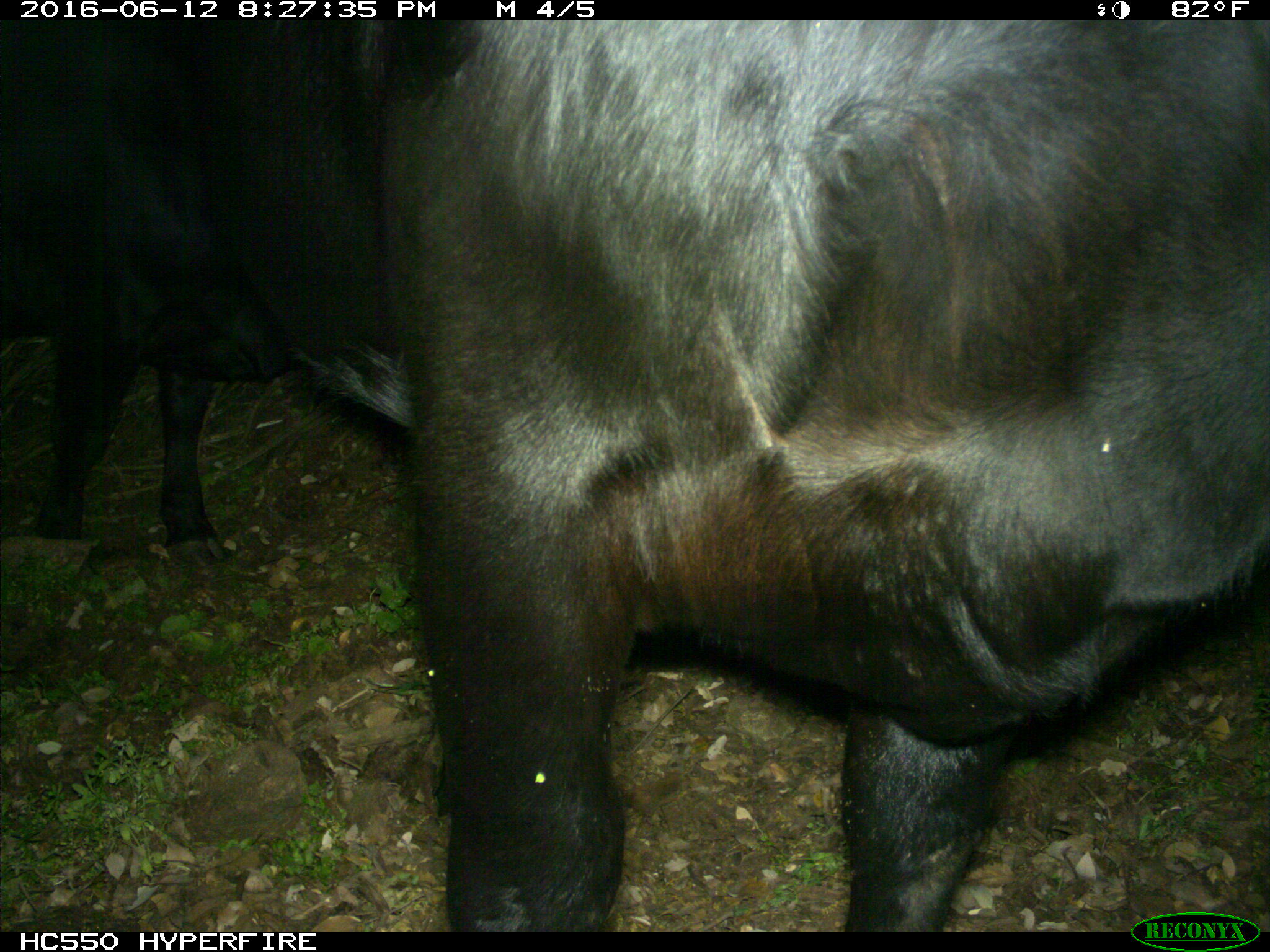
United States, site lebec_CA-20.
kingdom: Animalia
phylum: Chordata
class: Mammalia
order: Artiodactyla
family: Bovidae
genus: Bos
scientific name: Bos taurus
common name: domestic cow